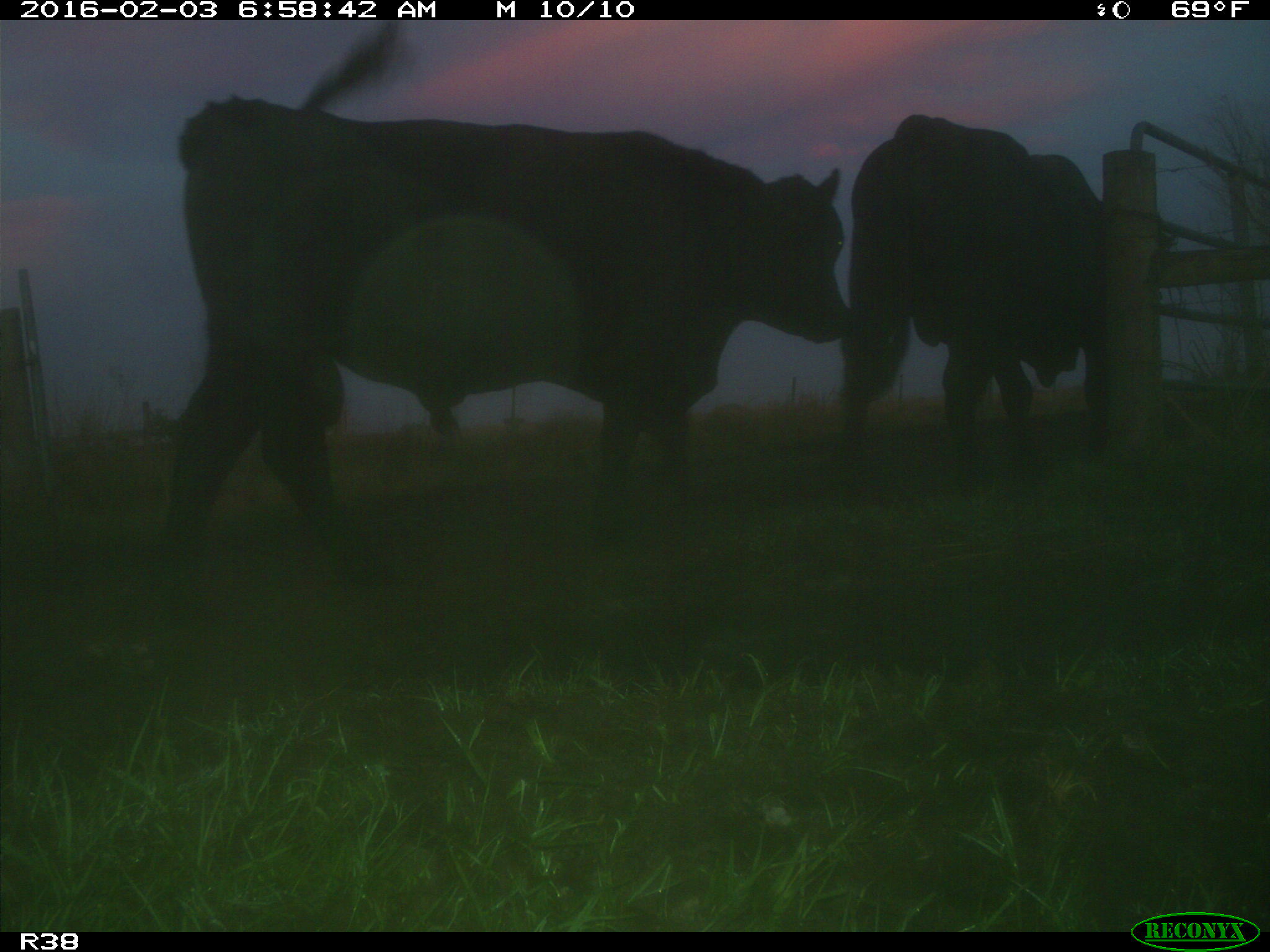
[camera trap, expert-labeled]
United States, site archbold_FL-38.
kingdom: Animalia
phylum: Chordata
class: Mammalia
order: Artiodactyla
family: Bovidae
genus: Bos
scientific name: Bos taurus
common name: domestic cow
Bos taurus (domestic cow).